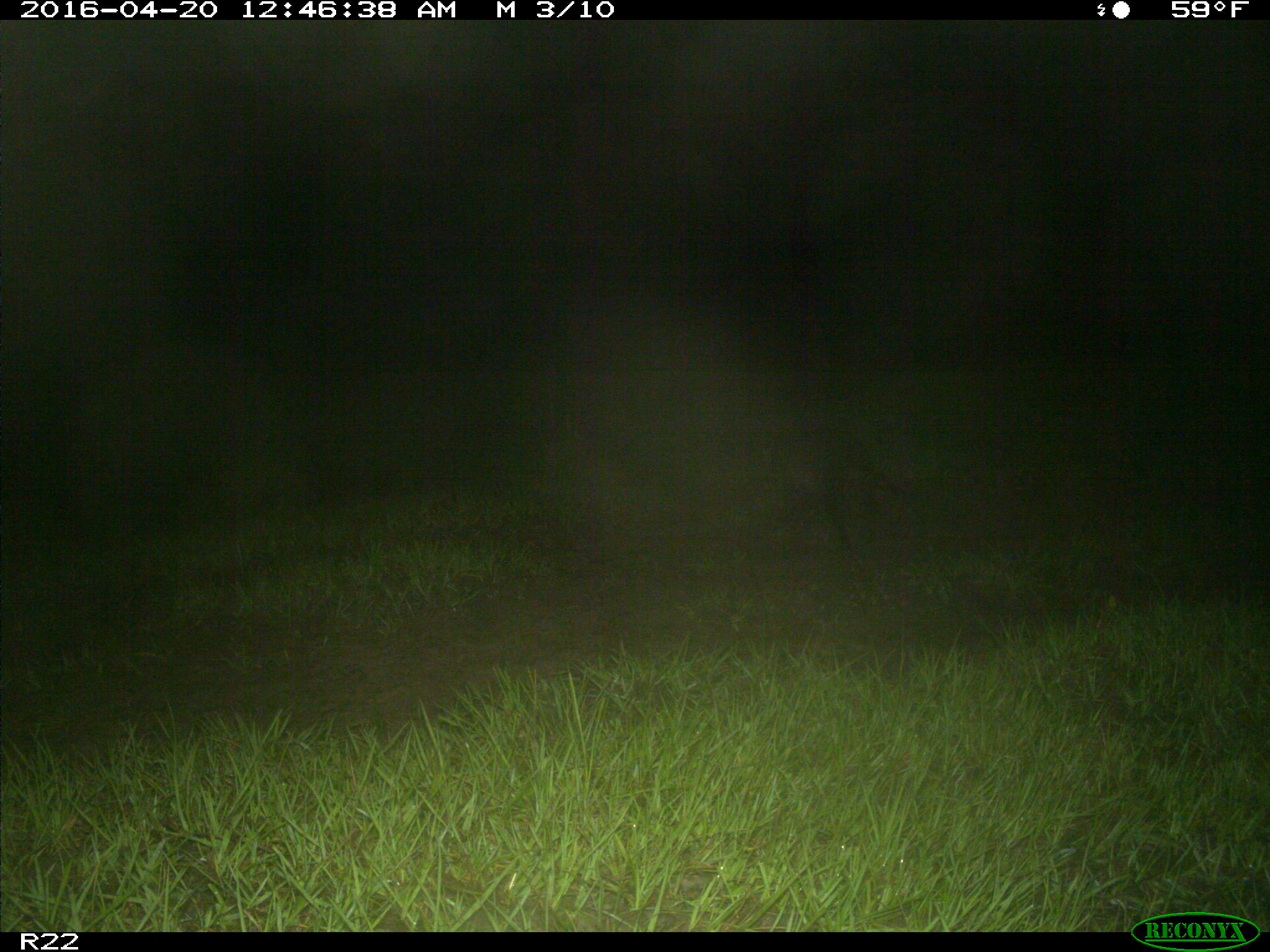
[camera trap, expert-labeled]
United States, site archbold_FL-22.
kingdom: Animalia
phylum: Chordata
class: Mammalia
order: Carnivora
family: Procyonidae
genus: Procyon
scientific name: Procyon lotor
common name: common raccoon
Procyon lotor (common raccoon).